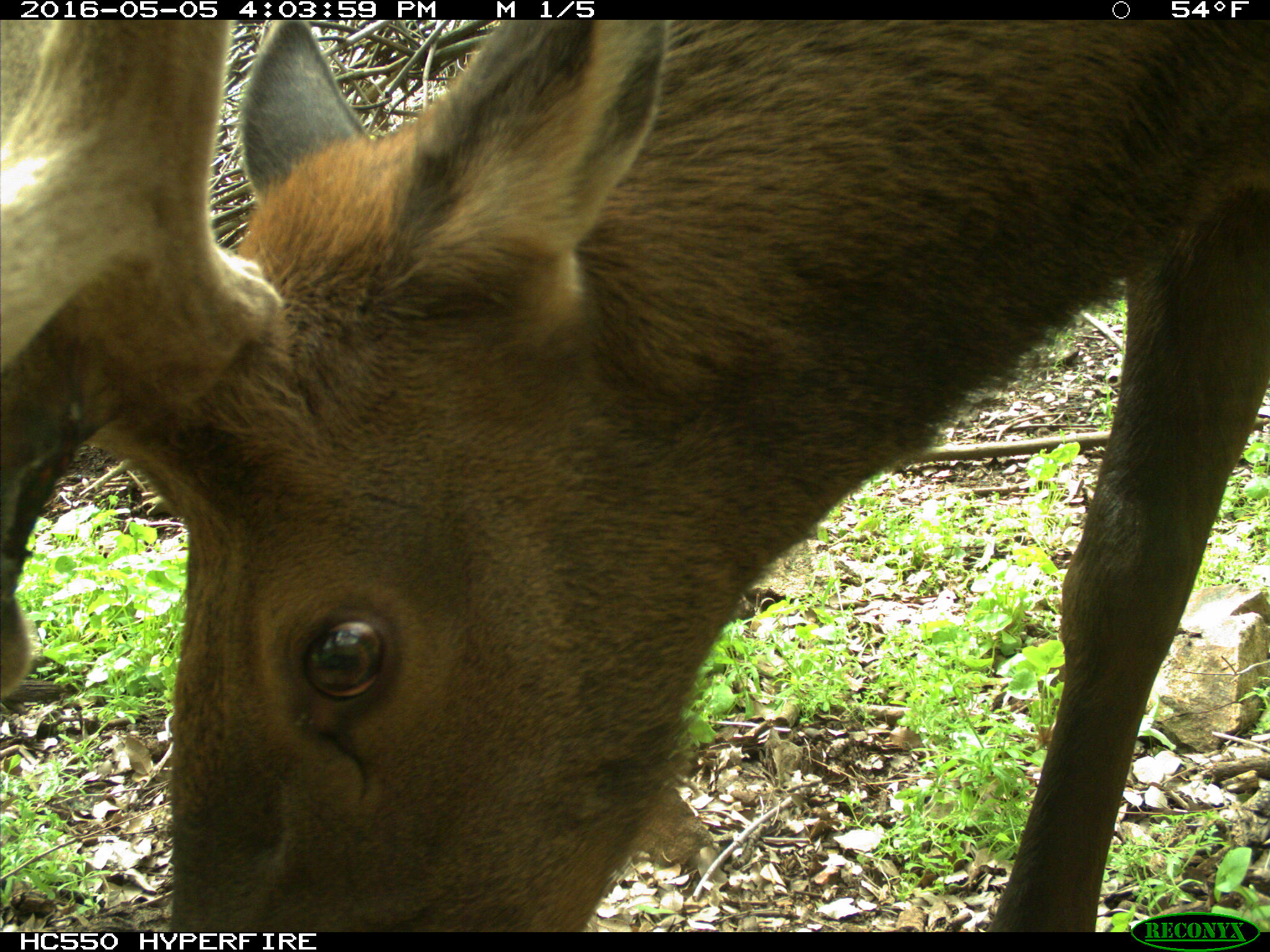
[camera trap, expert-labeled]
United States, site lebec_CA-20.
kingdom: Animalia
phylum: Chordata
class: Mammalia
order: Artiodactyla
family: Cervidae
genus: Cervus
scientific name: Cervus canadensis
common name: elk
Cervus canadensis (elk).